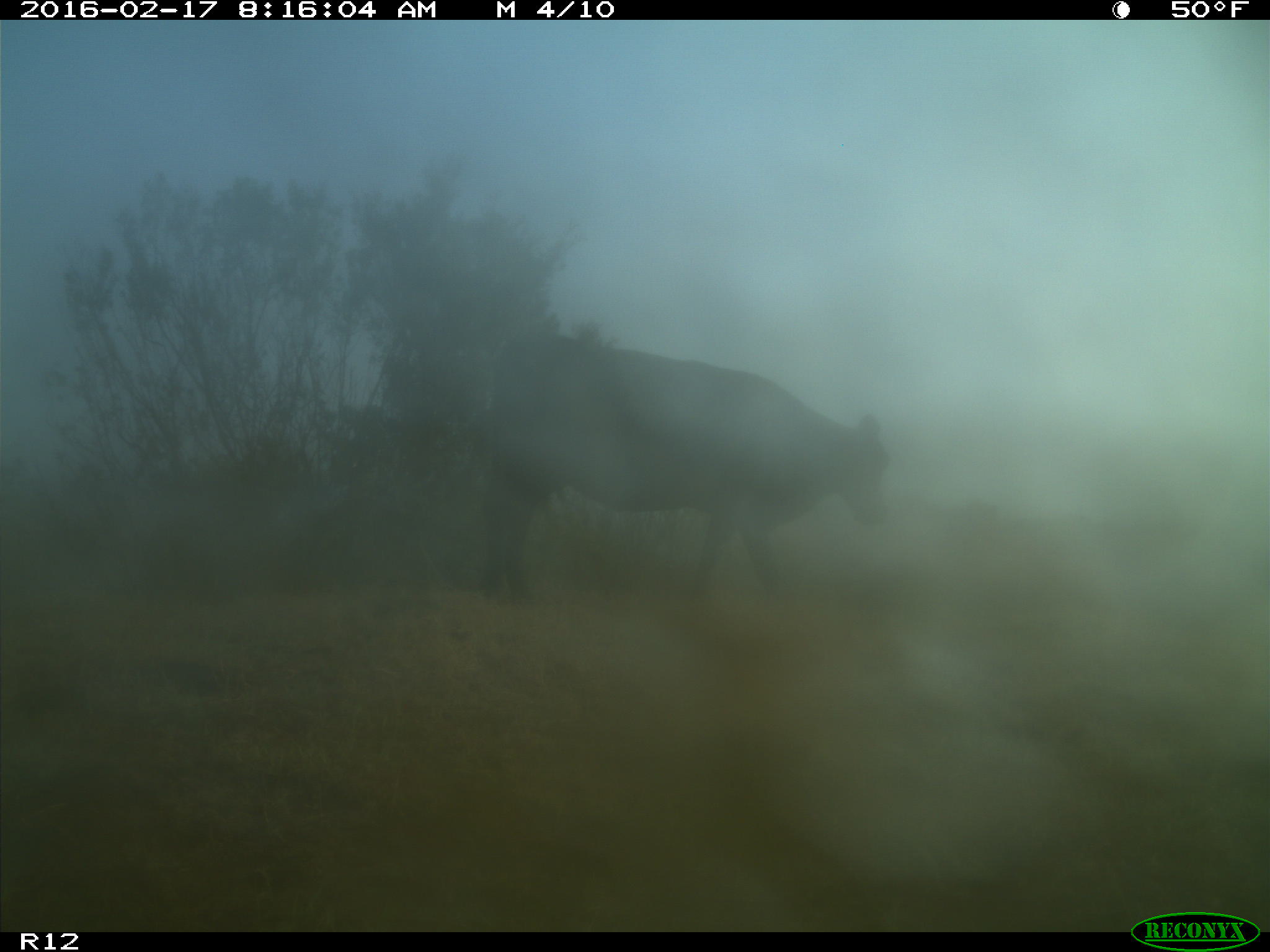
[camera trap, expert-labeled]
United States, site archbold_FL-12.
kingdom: Animalia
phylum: Chordata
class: Mammalia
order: Artiodactyla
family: Bovidae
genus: Bos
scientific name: Bos taurus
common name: domestic cow